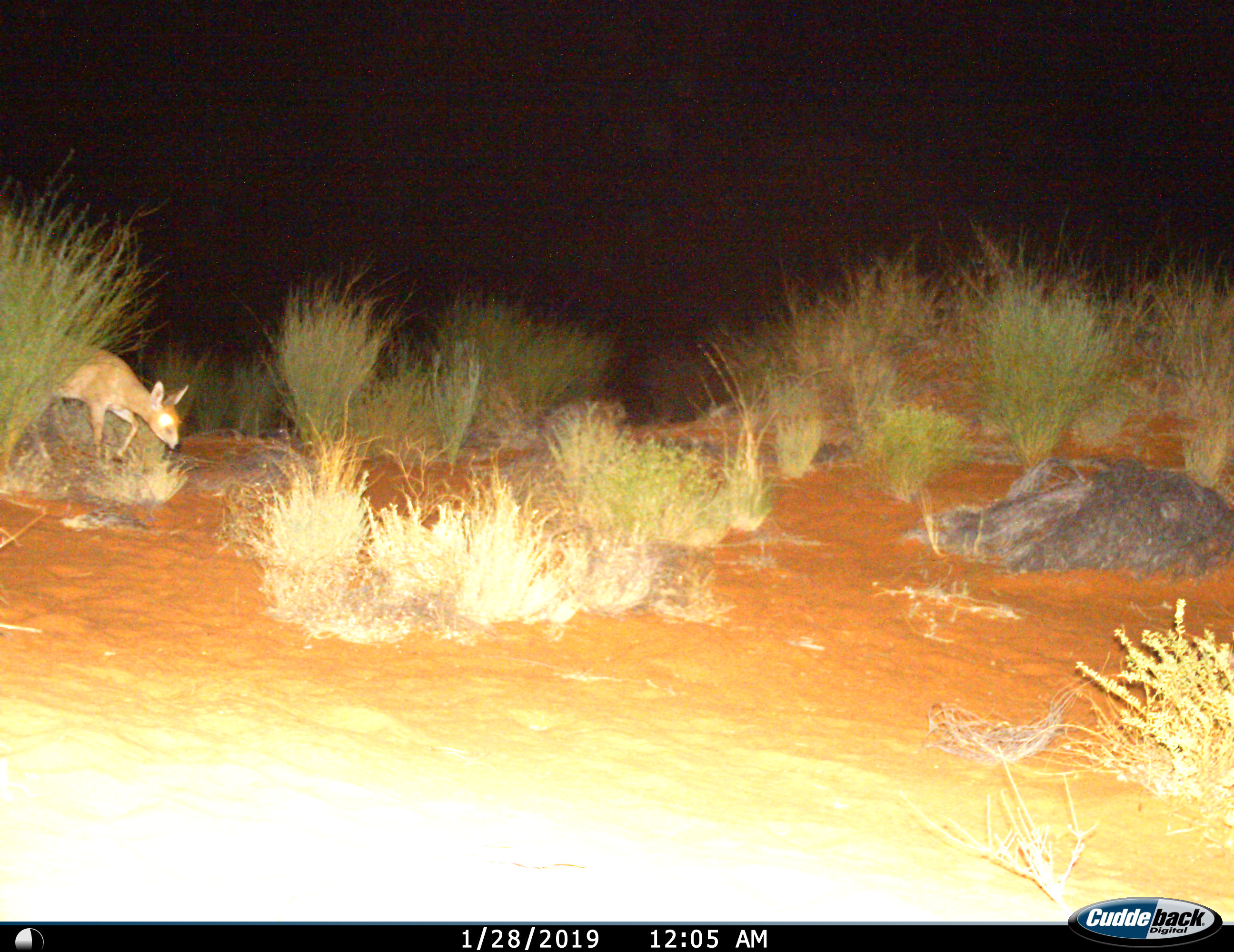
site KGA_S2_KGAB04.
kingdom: Animalia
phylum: Chordata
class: Mammalia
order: Artiodactyla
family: Bovidae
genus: Raphicerus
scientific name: Raphicerus campestris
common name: steenbok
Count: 1.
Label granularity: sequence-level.